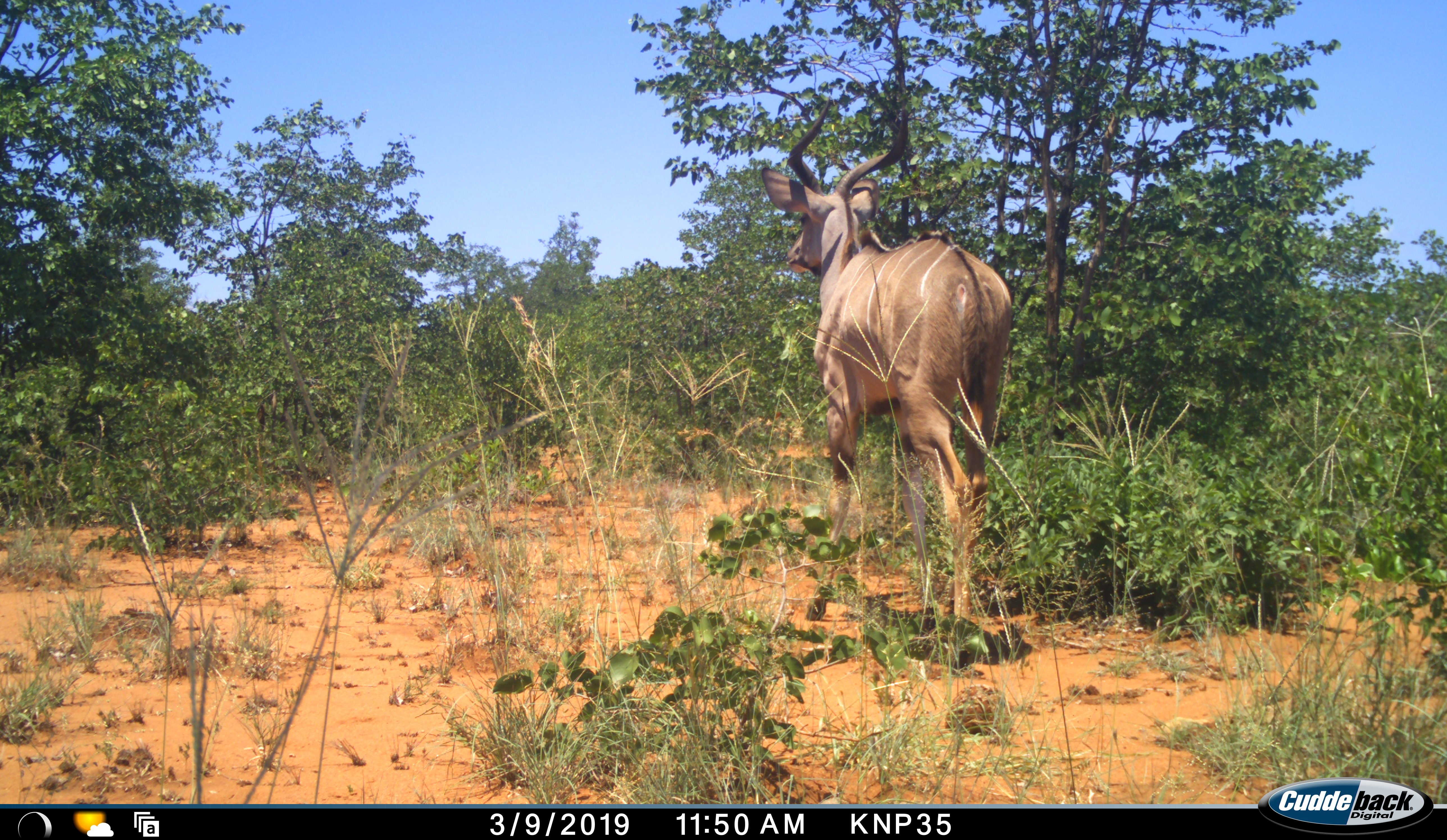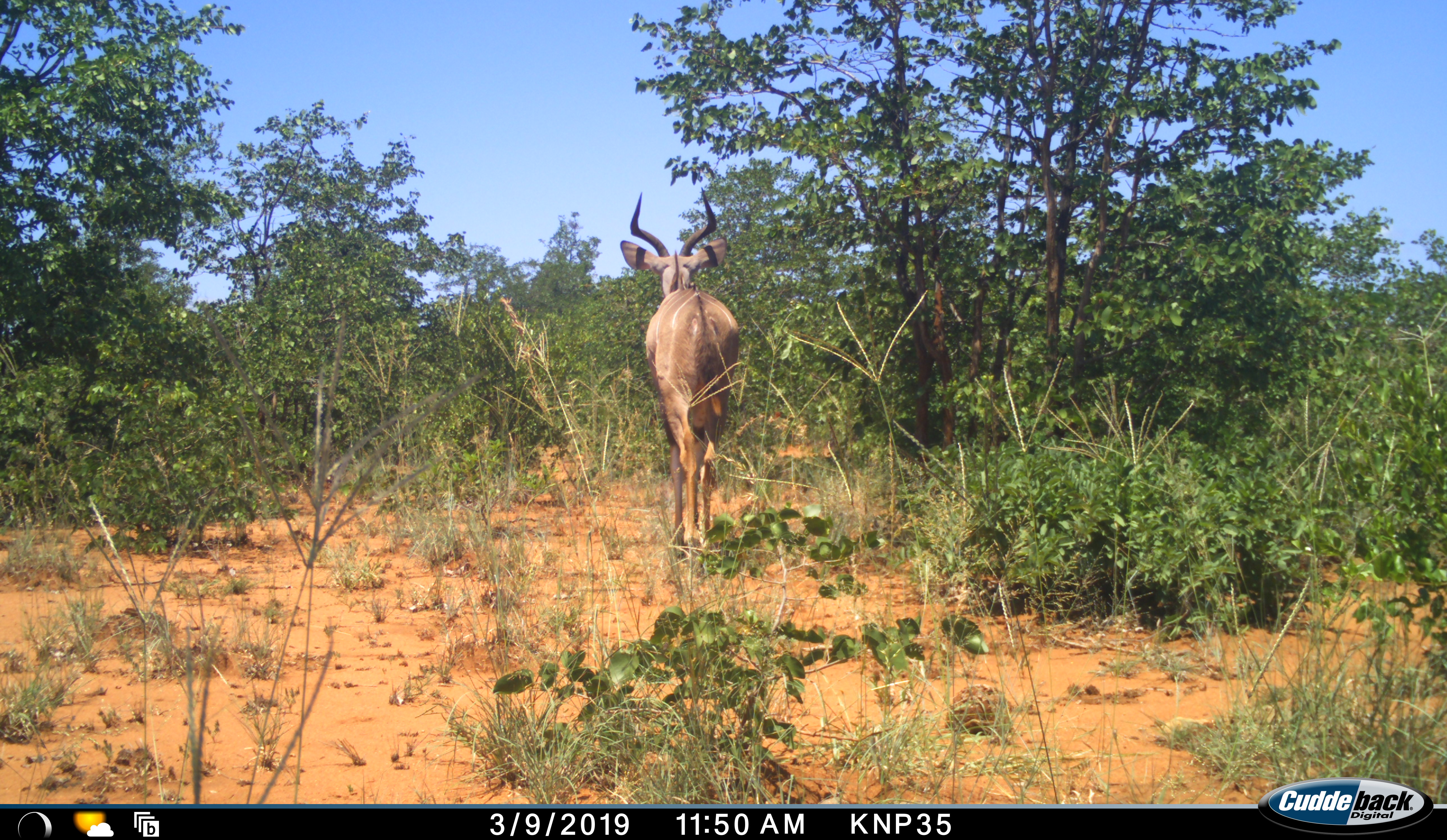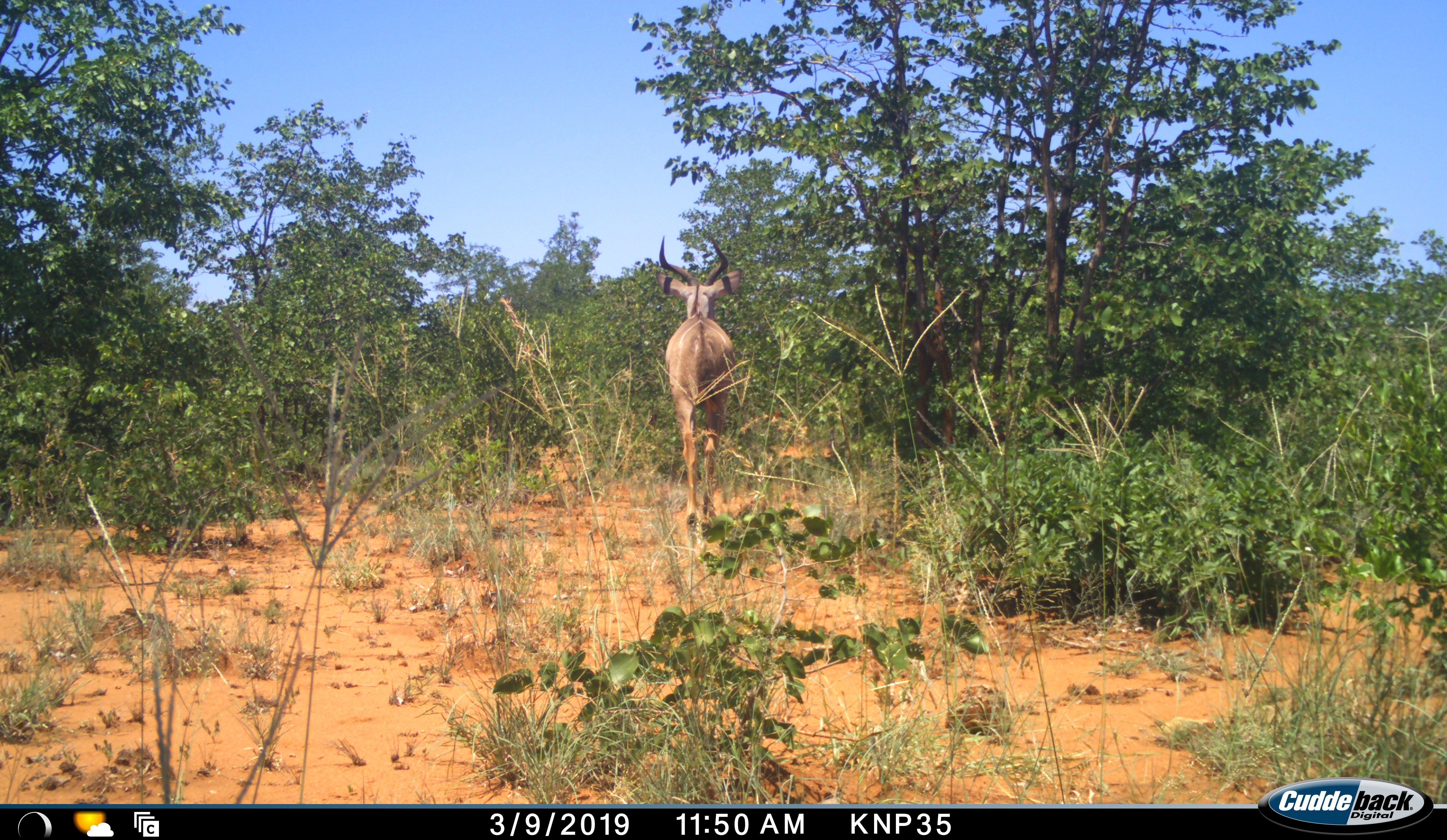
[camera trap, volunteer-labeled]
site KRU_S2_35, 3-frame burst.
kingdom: Animalia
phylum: Chordata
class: Mammalia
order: Artiodactyla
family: Bovidae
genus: Tragelaphus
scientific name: Tragelaphus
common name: kudu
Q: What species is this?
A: Kudu (Tragelaphus).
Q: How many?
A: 1.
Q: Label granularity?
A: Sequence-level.